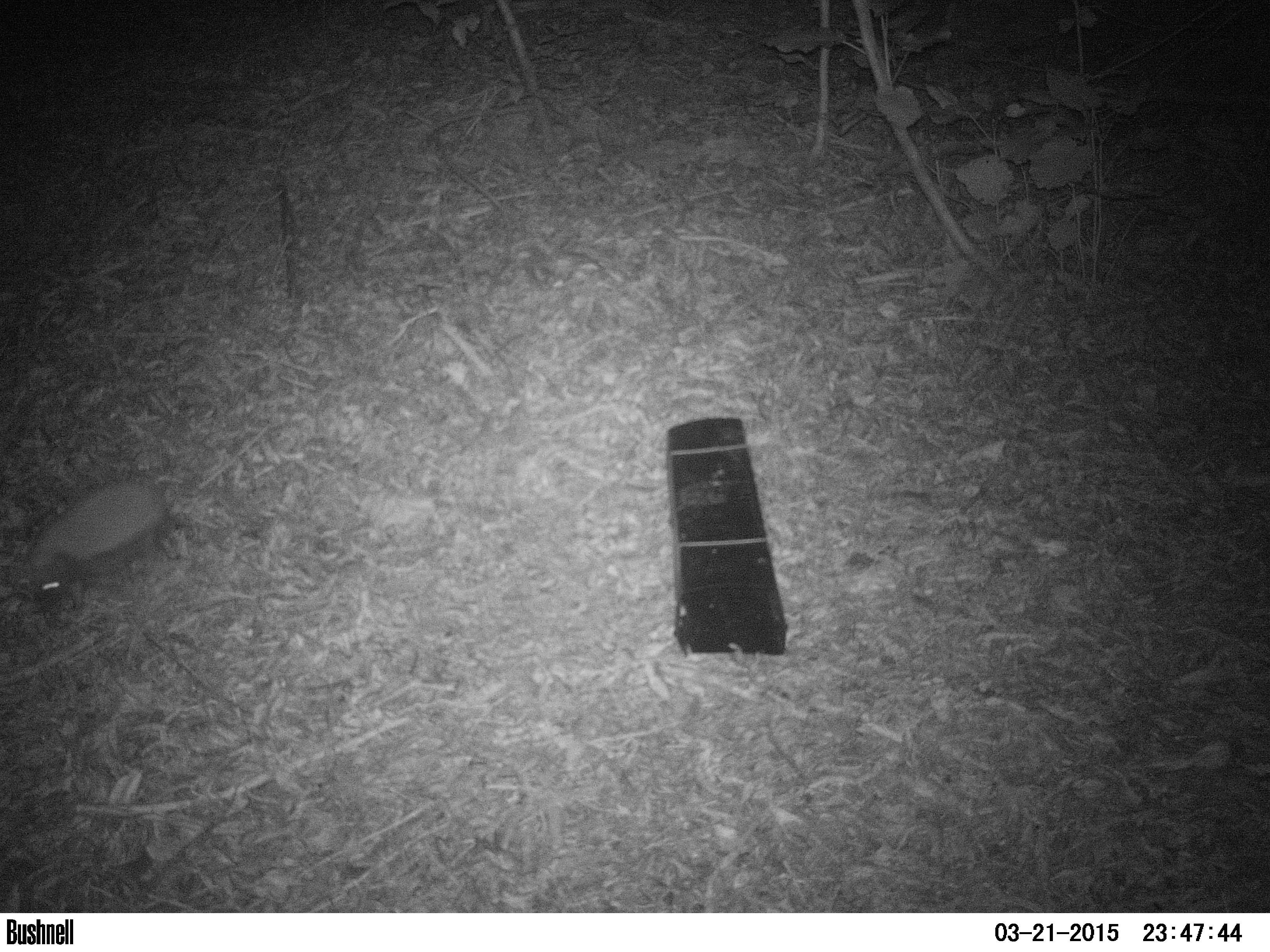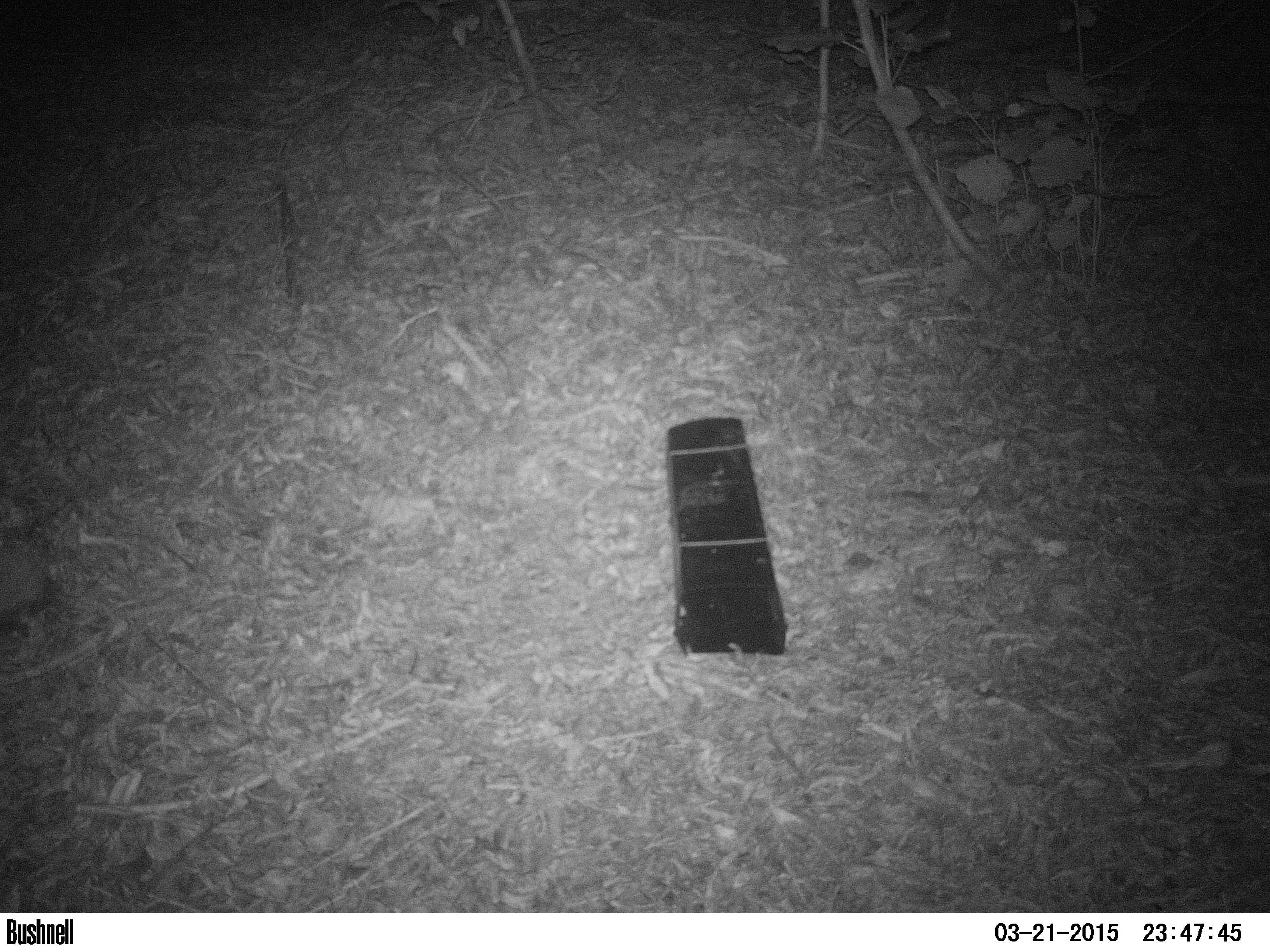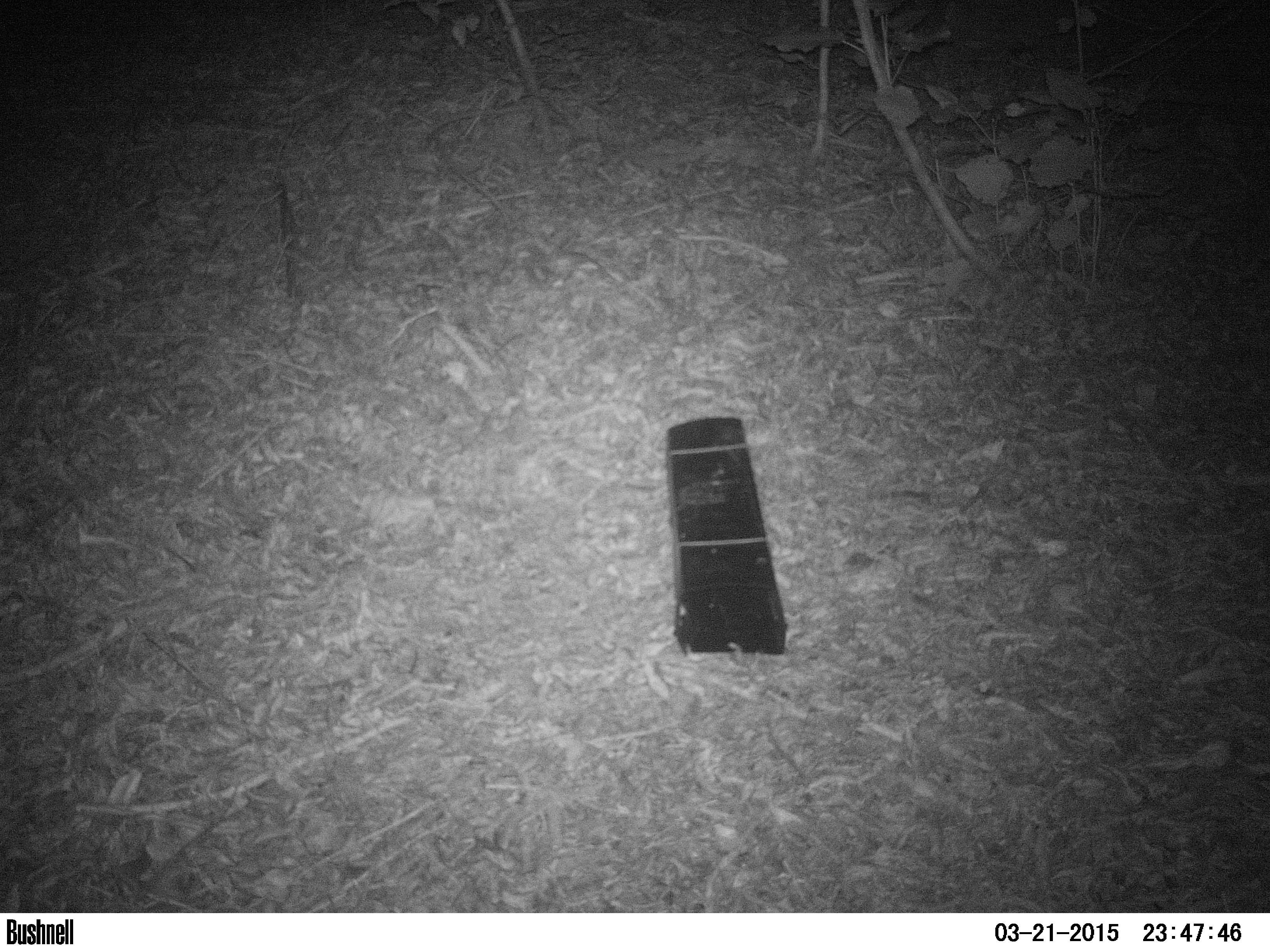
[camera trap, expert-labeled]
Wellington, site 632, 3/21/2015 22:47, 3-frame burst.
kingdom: Animalia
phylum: Chordata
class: Mammalia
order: Eulipotyphla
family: Erinaceidae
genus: Erinaceus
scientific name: Erinaceus europaeus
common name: hedgehog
Hedgehog (Erinaceus europaeus).